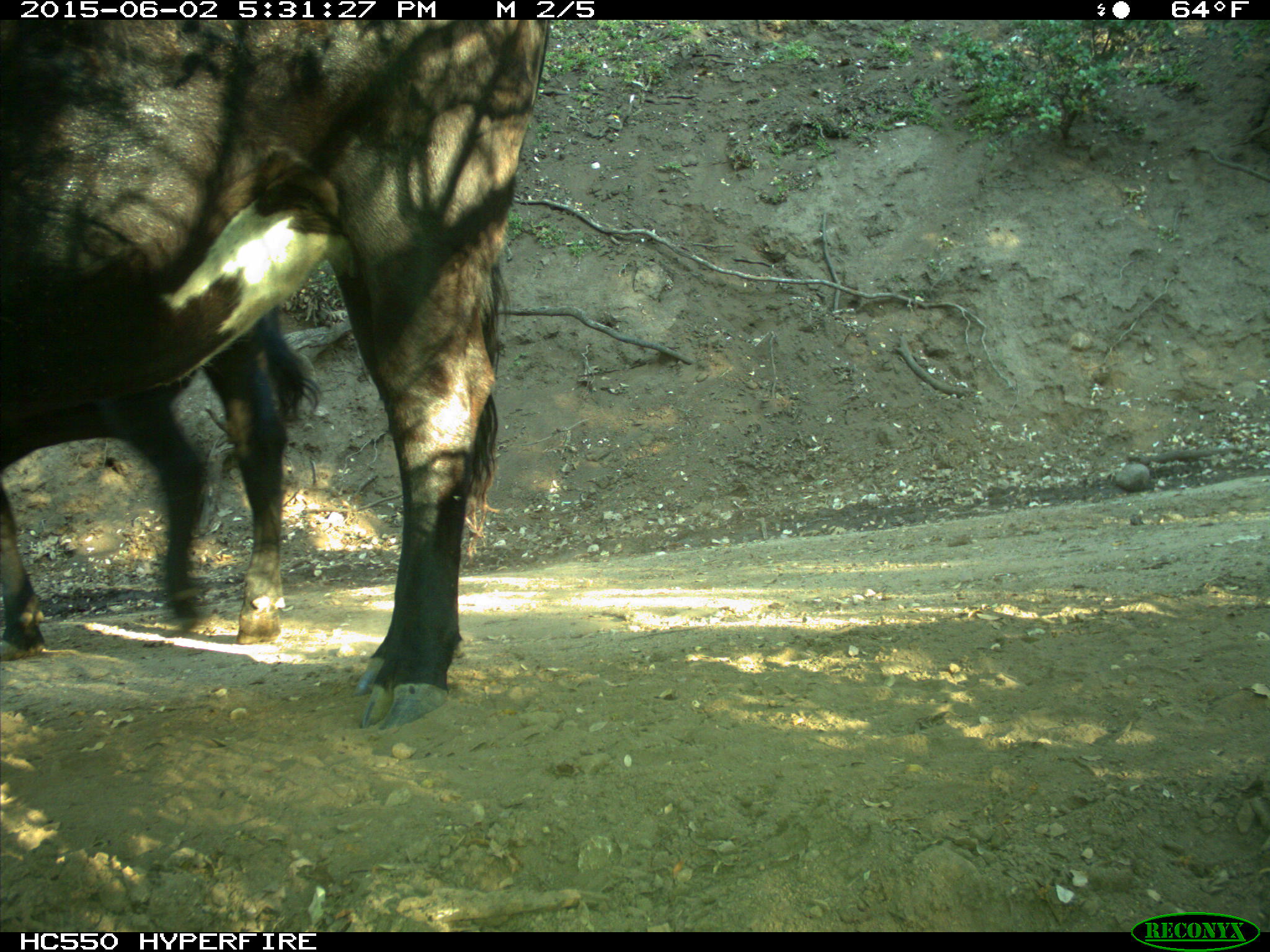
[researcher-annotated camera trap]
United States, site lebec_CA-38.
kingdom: Animalia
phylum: Chordata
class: Mammalia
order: Artiodactyla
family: Bovidae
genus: Bos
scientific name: Bos taurus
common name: domestic cow